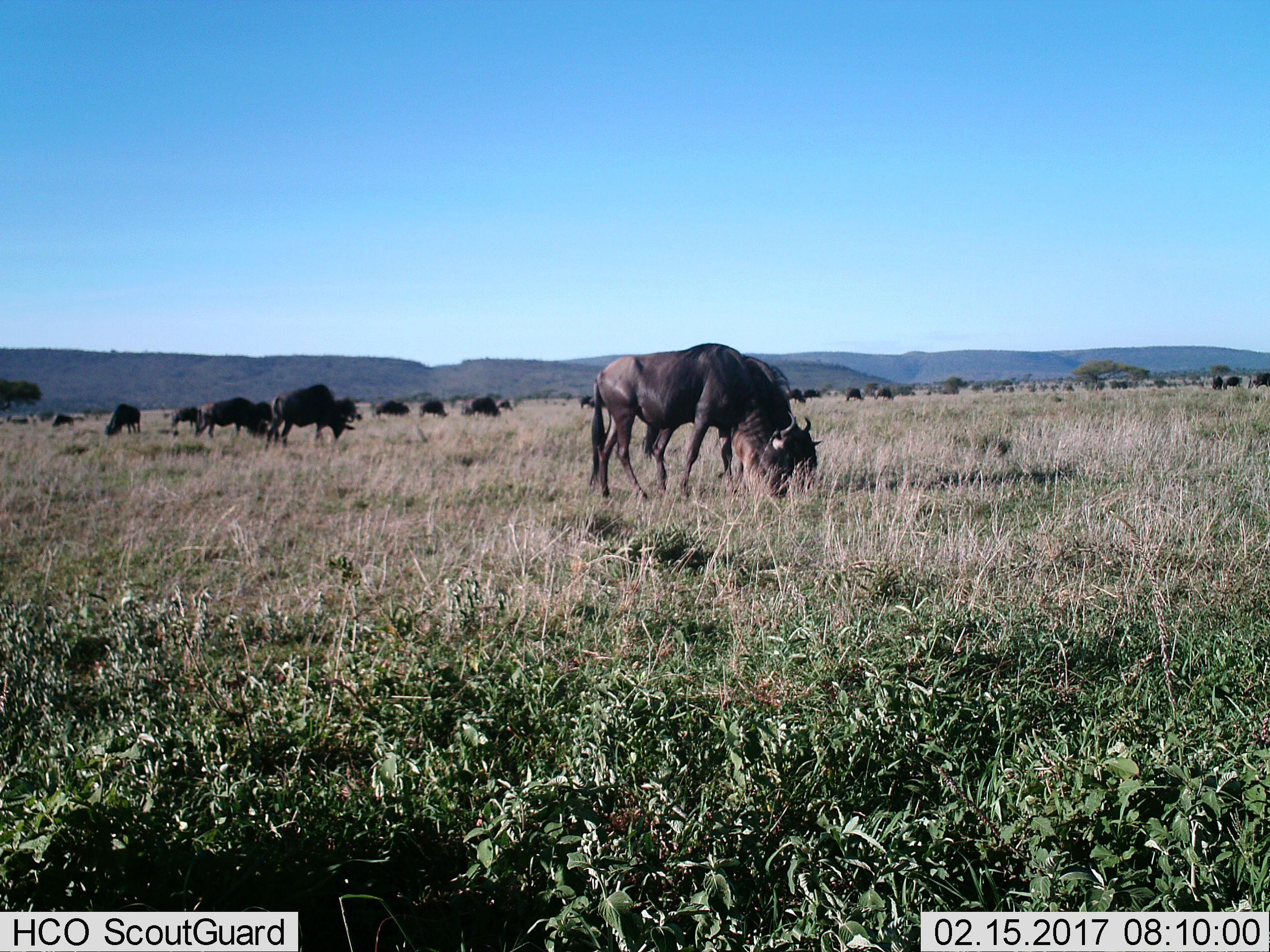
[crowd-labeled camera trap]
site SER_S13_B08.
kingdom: Animalia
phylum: Chordata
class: Mammalia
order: Artiodactyla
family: Bovidae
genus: Connochaetes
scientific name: Connochaetes taurinus taurinus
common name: blue wildebeest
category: wildebeestblue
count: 11-50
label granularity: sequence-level